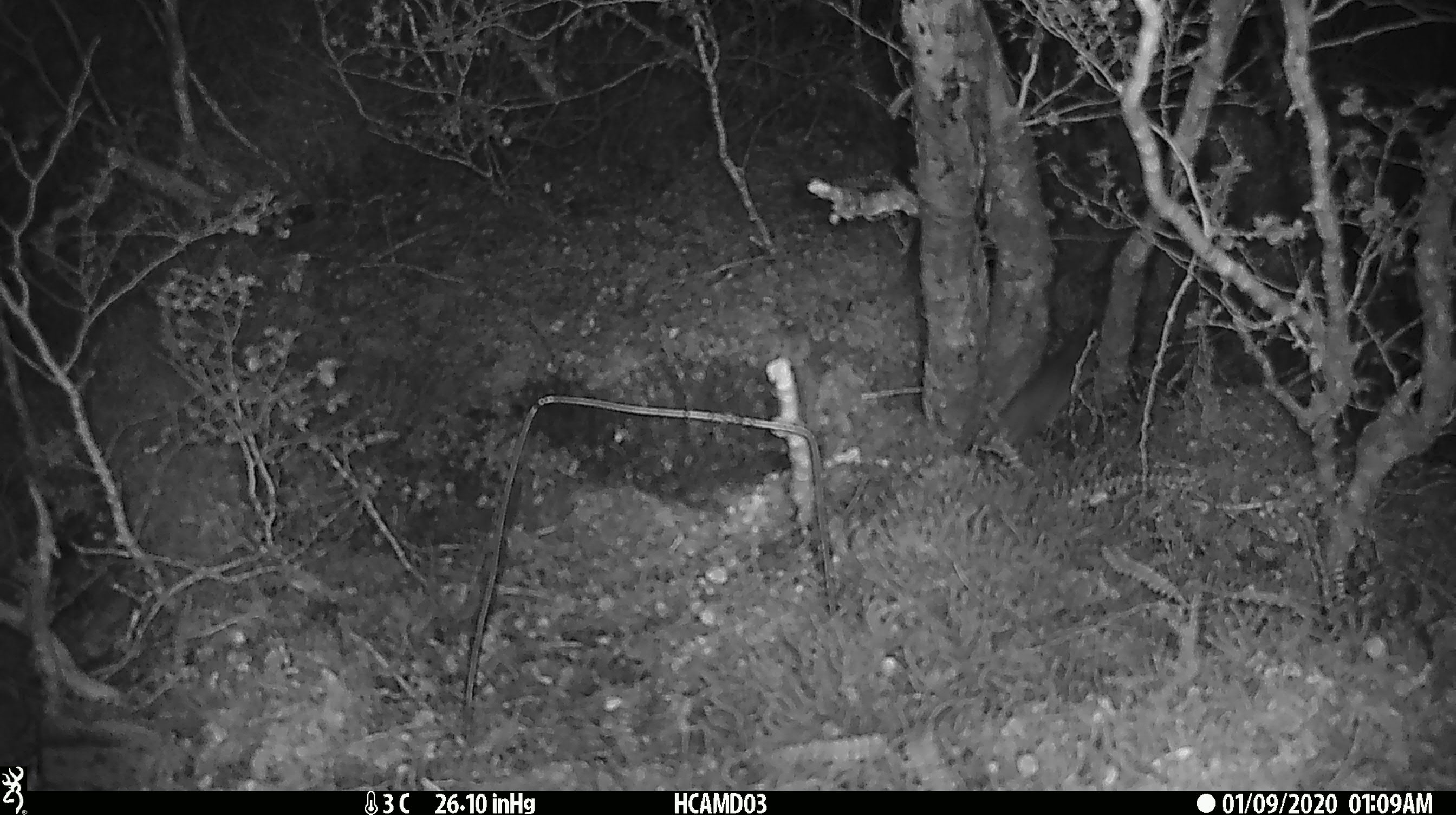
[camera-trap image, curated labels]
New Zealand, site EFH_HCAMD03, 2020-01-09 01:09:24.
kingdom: Animalia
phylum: Chordata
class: Mammalia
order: Rodentia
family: Muridae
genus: Mus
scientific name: Mus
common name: mouse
Mouse (Mus).